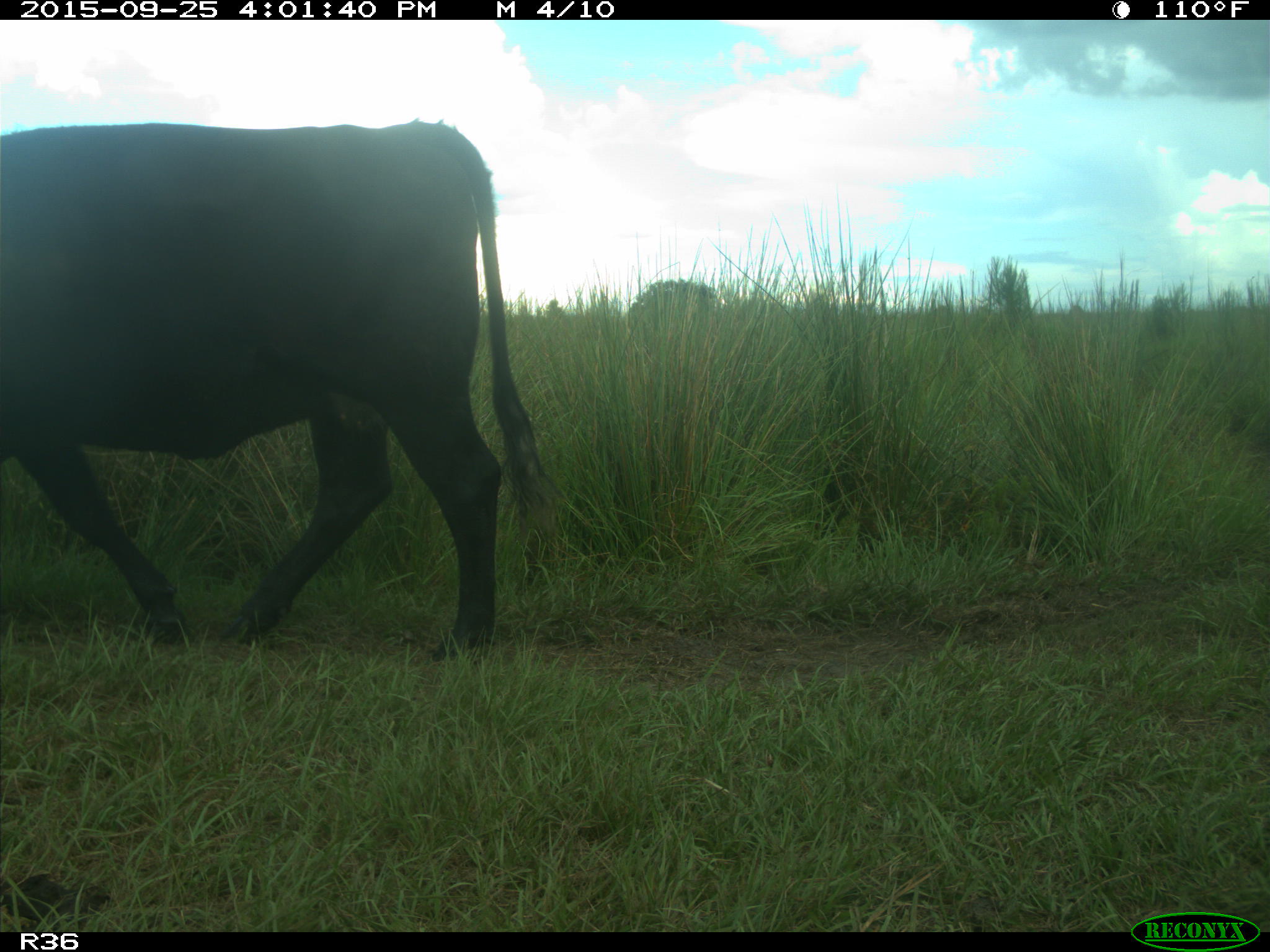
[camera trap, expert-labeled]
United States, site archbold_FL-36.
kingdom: Animalia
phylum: Chordata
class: Mammalia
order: Artiodactyla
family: Bovidae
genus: Bos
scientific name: Bos taurus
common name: domestic cow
Bos taurus (domestic cow).